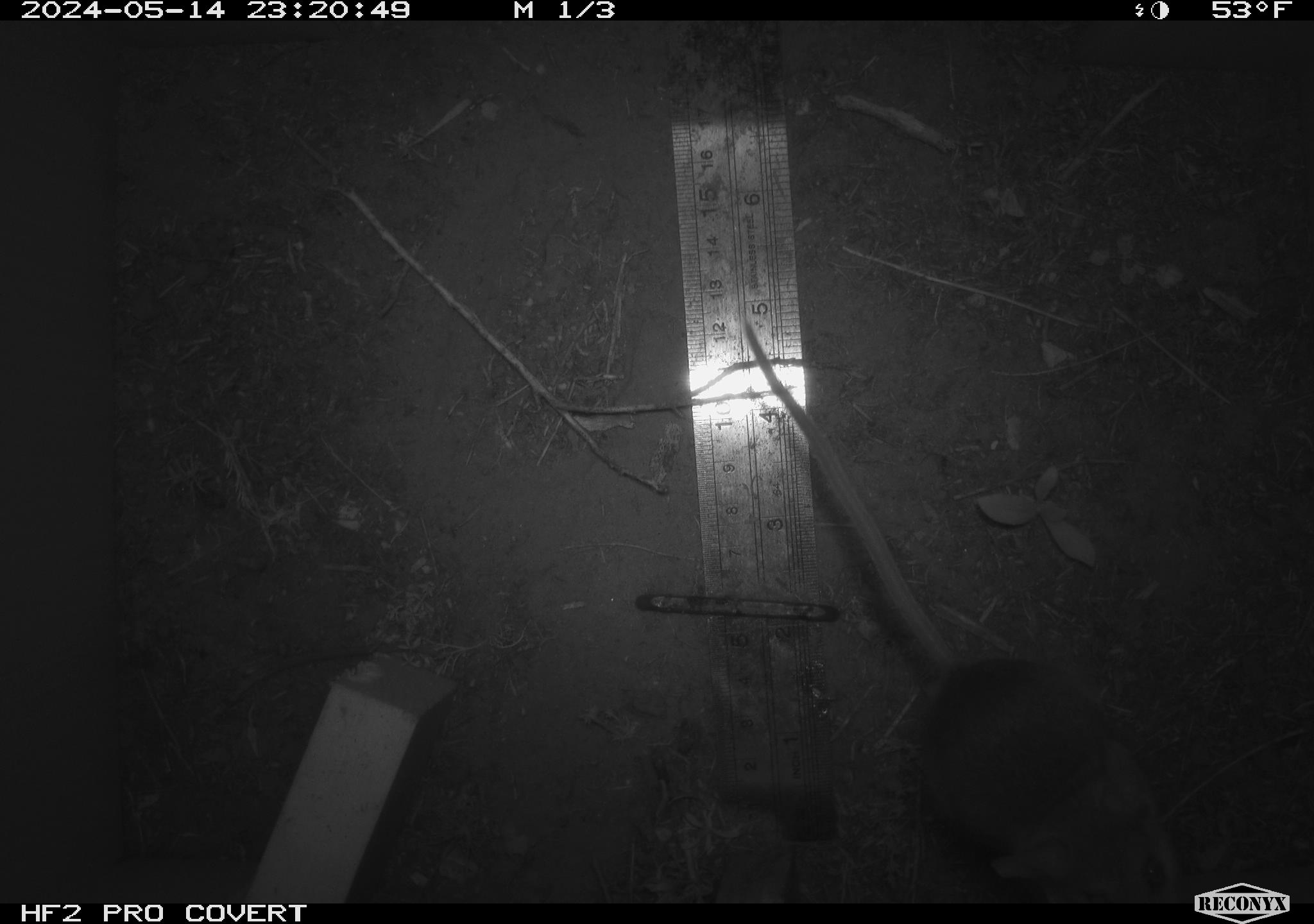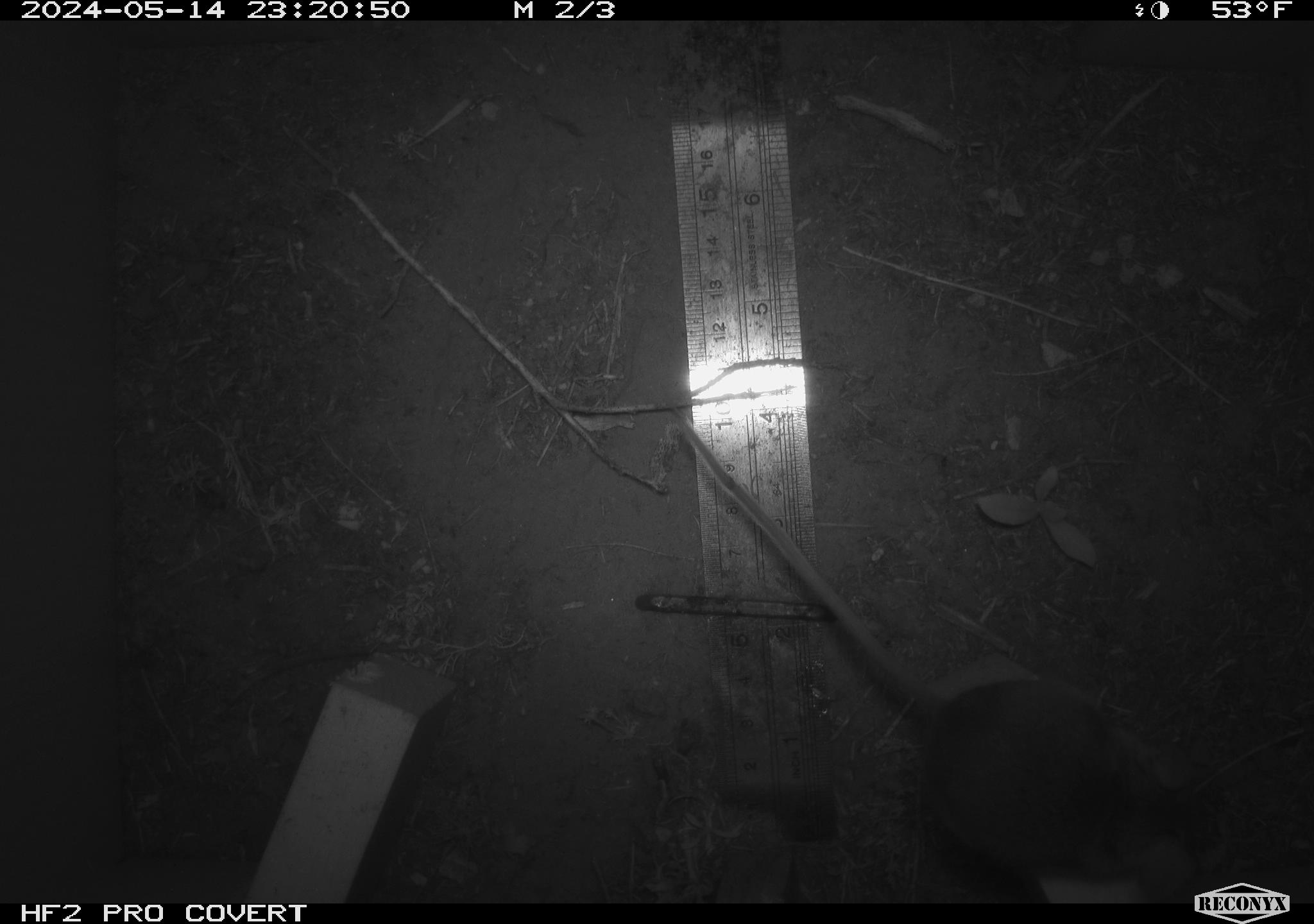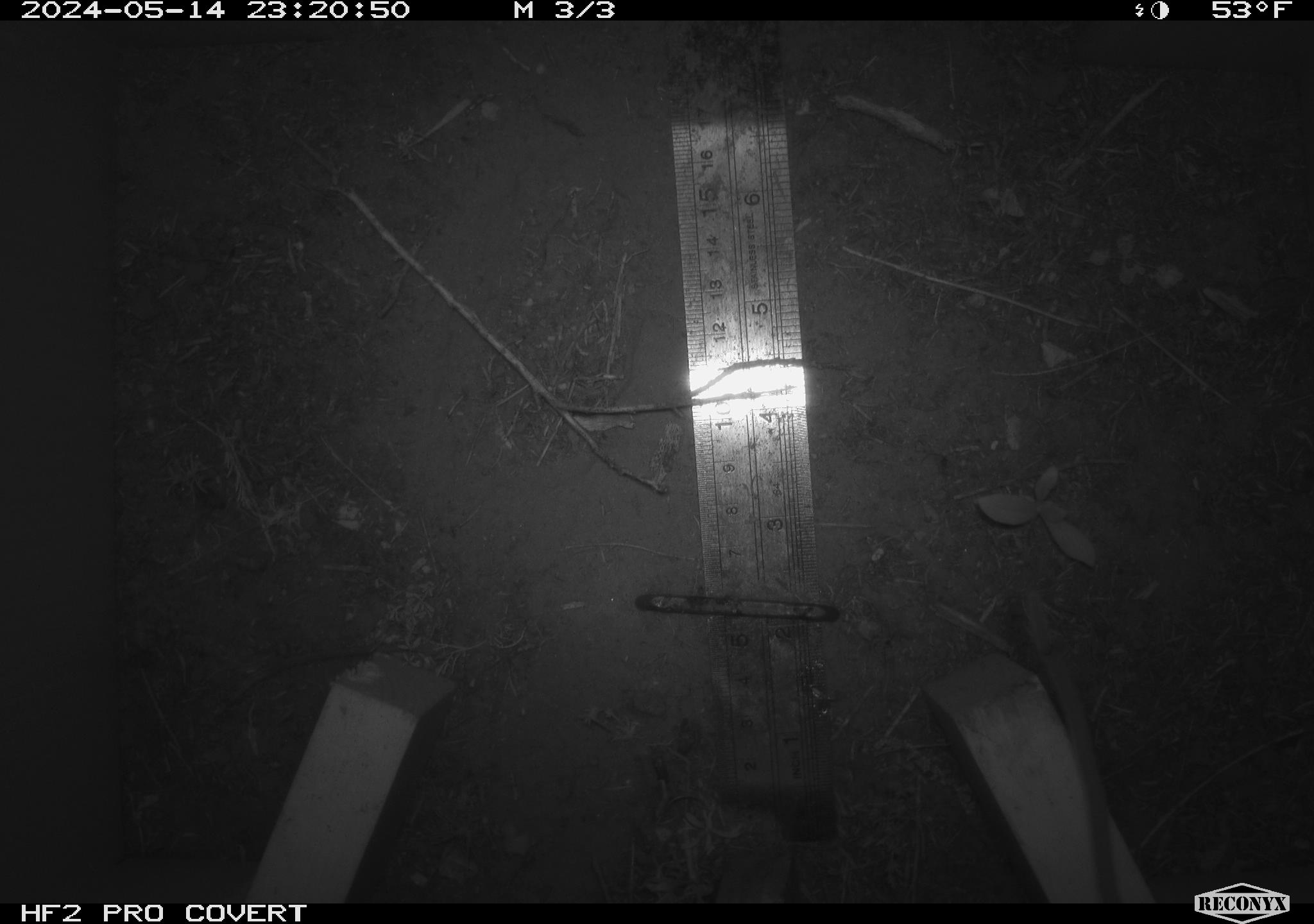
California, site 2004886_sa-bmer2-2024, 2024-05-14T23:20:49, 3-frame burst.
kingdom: Animalia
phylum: Chordata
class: Mammalia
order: Rodentia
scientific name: Rodentia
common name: mouse species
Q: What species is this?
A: Mouse species (Rodentia).